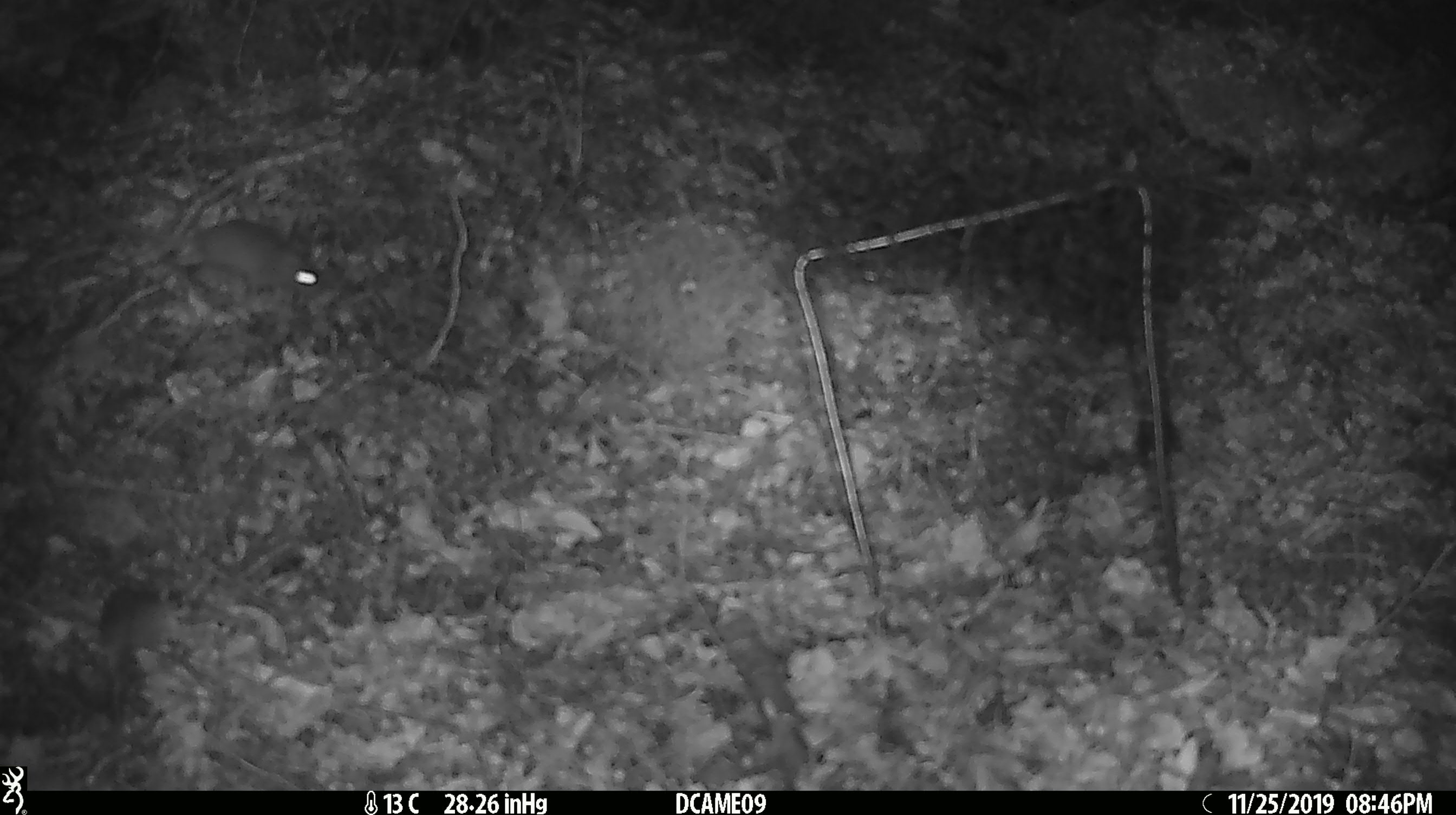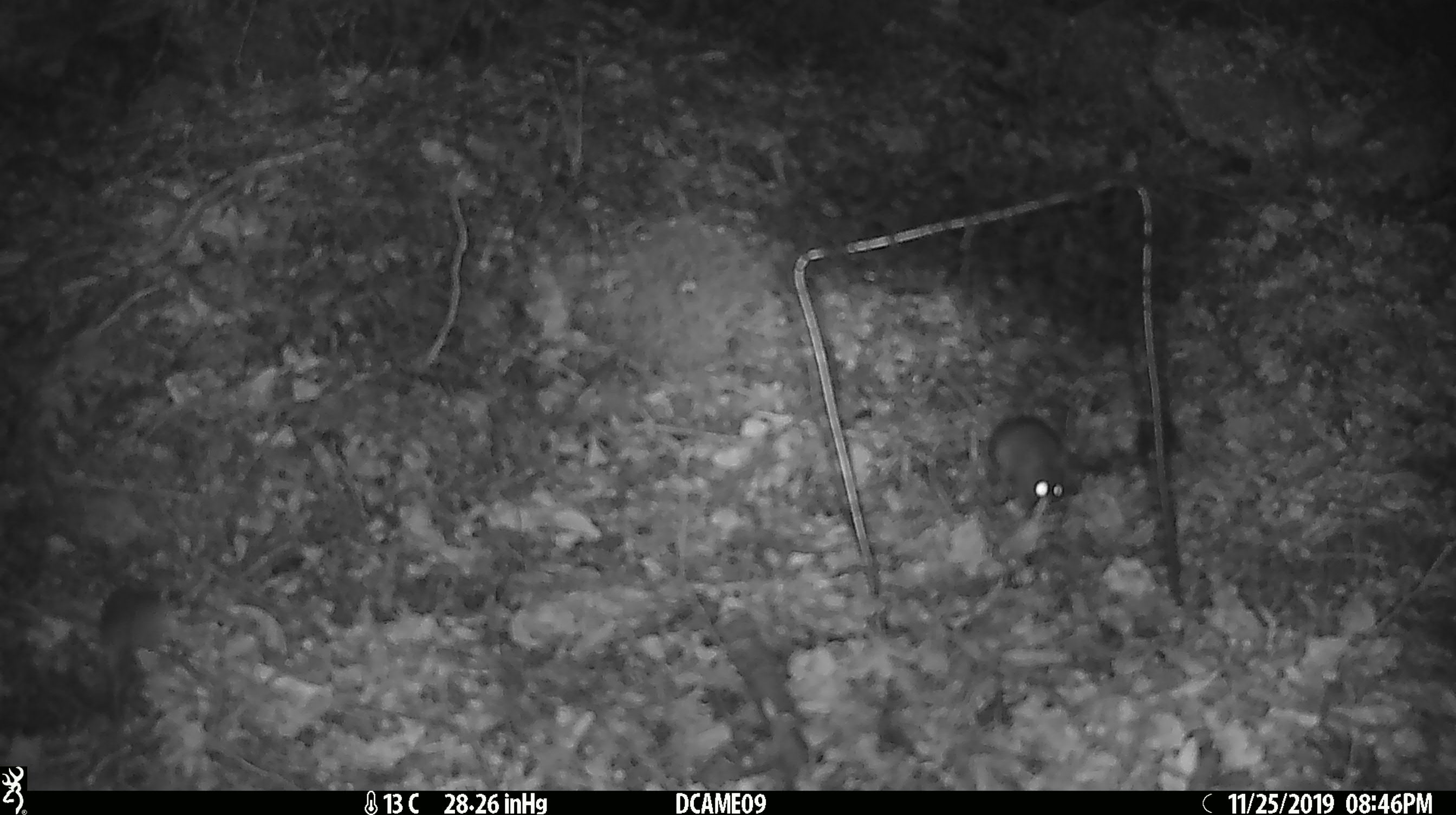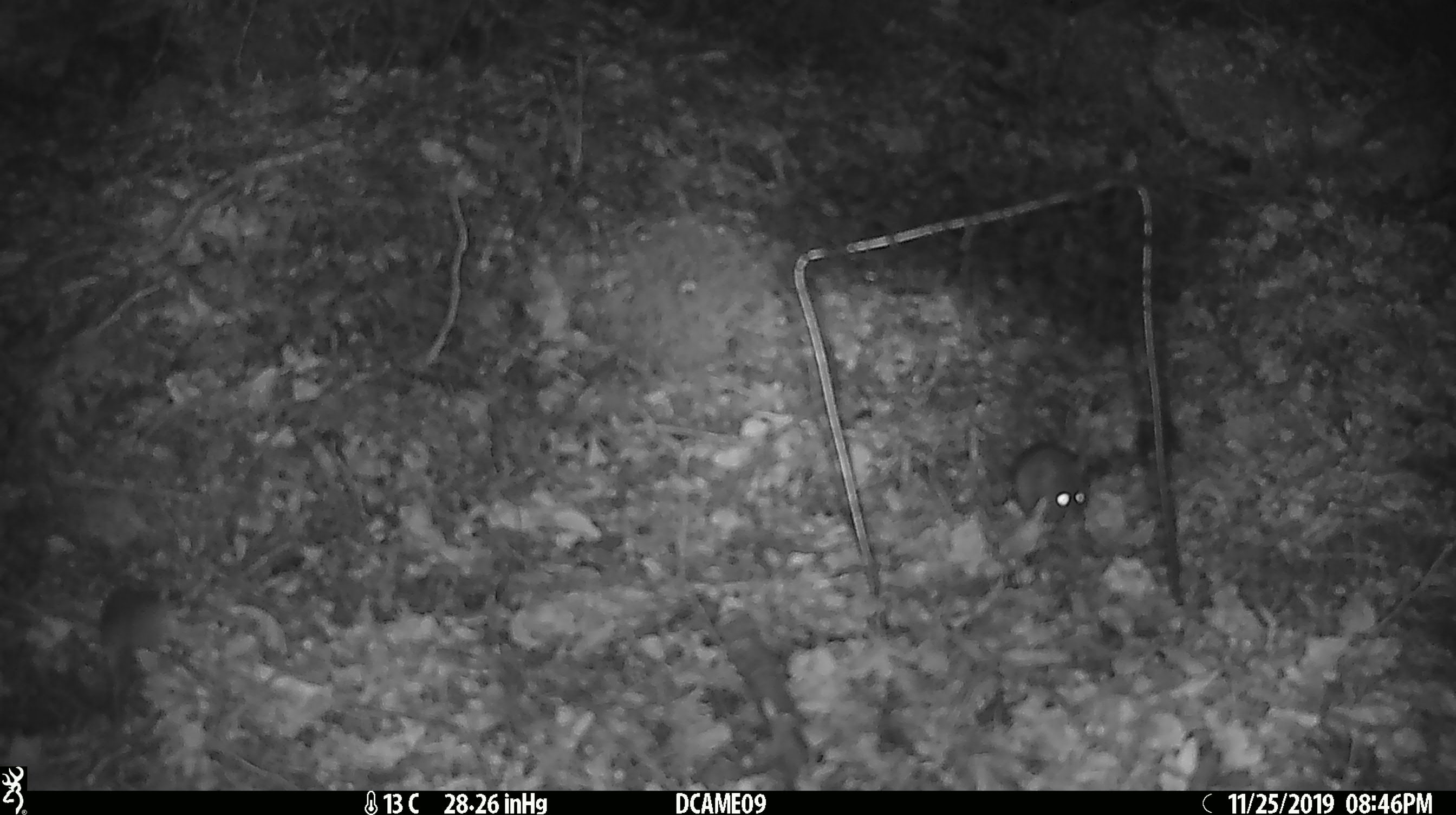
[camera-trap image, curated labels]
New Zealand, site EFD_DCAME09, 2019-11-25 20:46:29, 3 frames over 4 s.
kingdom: Animalia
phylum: Chordata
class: Mammalia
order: Rodentia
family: Muridae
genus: Mus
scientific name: Mus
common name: mouse